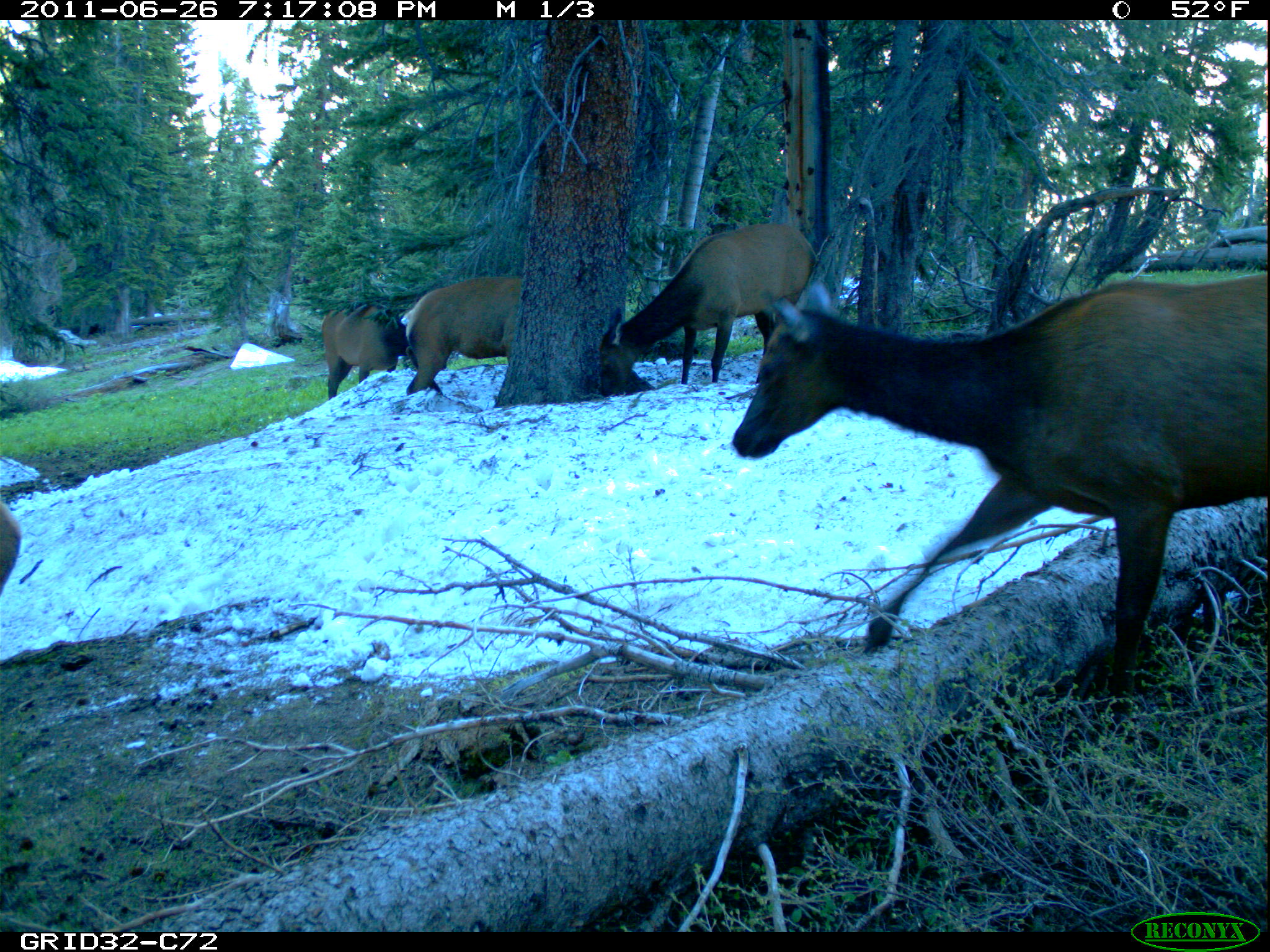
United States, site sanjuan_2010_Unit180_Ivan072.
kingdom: Animalia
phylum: Chordata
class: Mammalia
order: Artiodactyla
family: Cervidae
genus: Cervus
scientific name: Cervus elaphus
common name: red deer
Cervus elaphus (red deer).